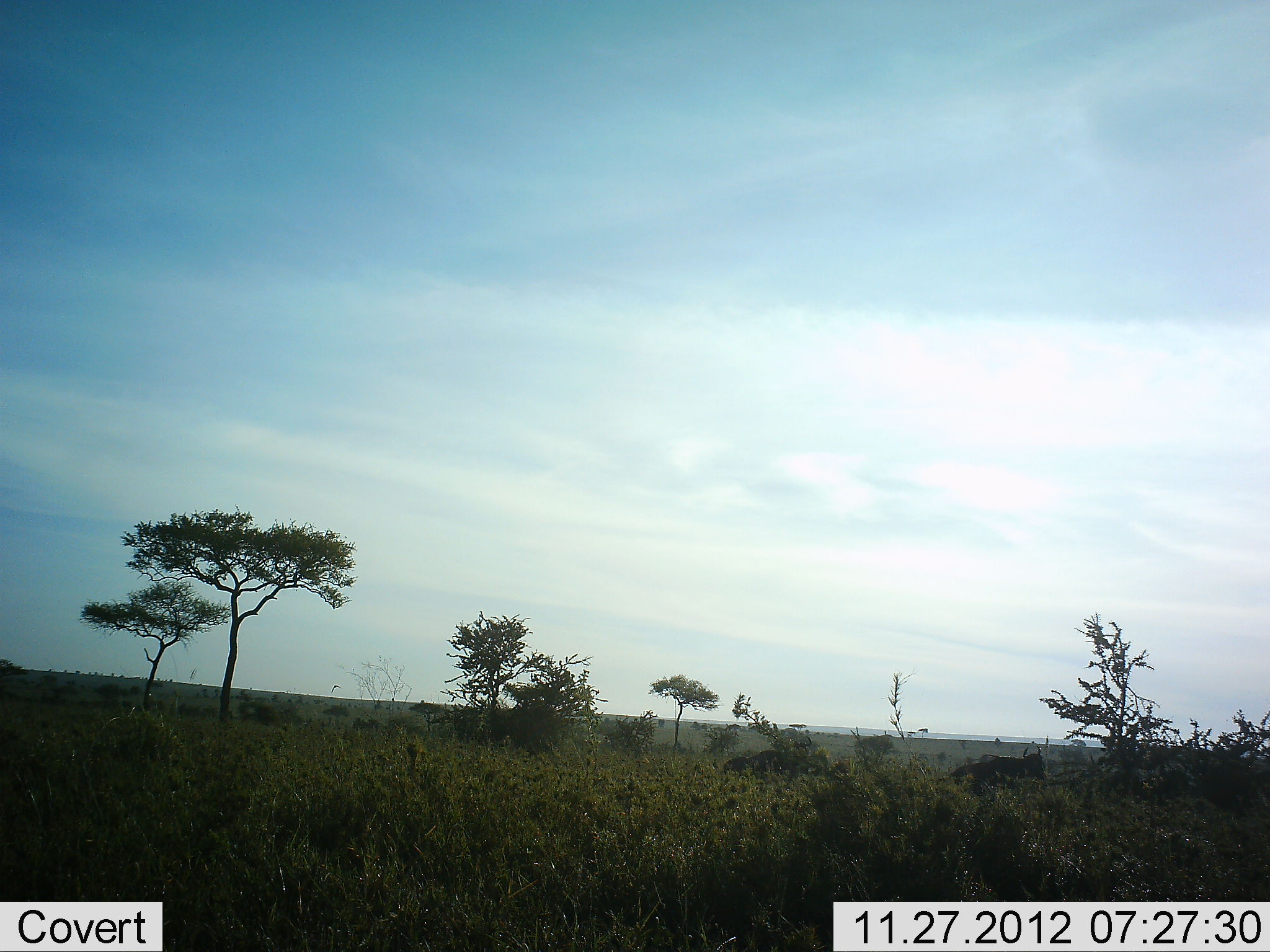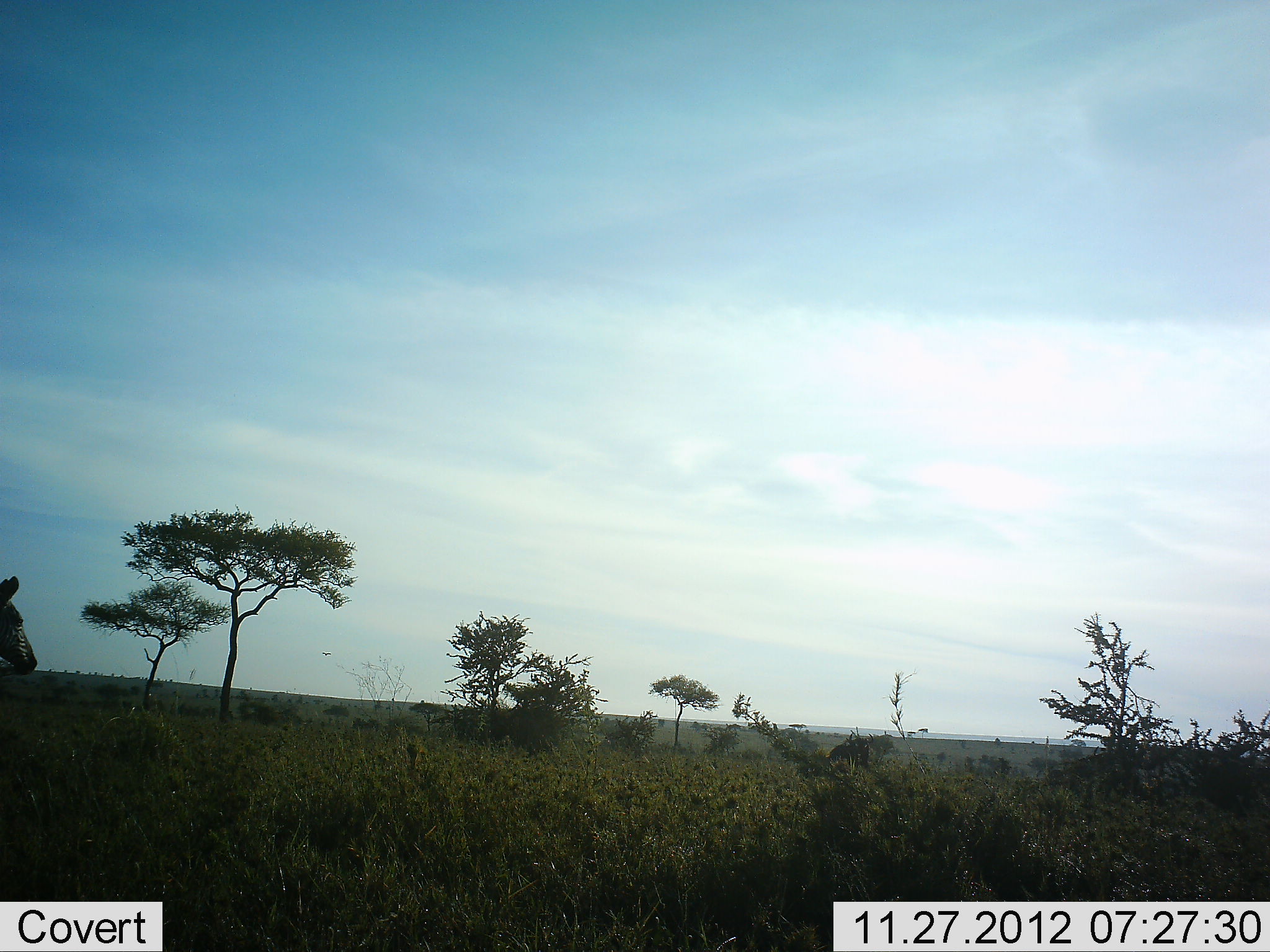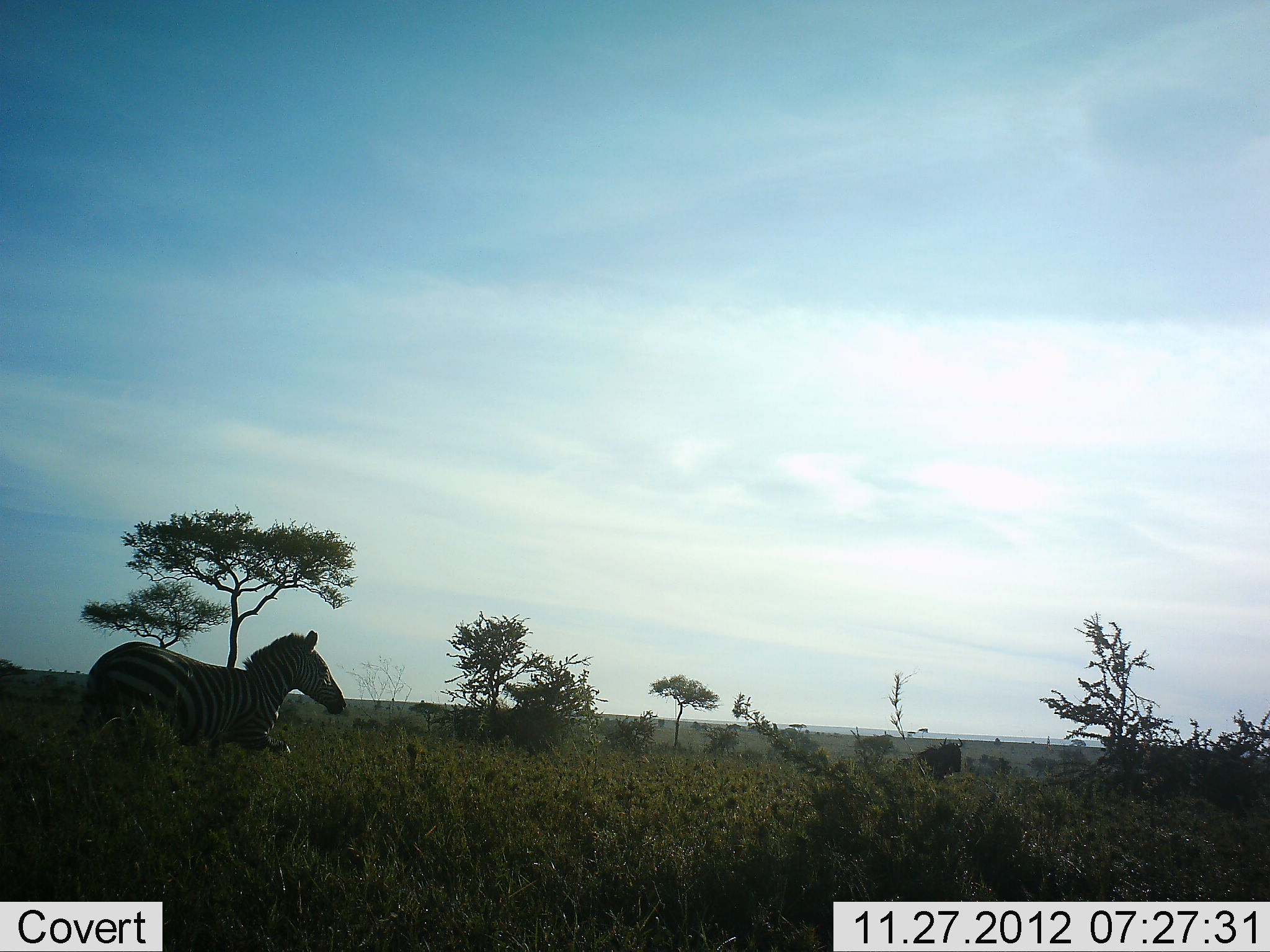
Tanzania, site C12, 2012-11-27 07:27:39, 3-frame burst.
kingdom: Animalia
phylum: Chordata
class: Mammalia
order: Artiodactyla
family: Bovidae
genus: Connochaetes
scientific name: Connochaetes taurinus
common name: blue wildebeest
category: wildebeest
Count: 2.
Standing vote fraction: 0%.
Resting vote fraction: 0%.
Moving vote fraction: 100%.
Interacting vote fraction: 0%.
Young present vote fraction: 0%.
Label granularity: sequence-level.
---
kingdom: Animalia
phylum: Chordata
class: Mammalia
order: Perissodactyla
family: Equidae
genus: Equus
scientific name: Equus quagga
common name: plains zebra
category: zebra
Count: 1.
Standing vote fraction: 13%.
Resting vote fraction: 0%.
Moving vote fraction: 87%.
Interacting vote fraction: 0%.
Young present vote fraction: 0%.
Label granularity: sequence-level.